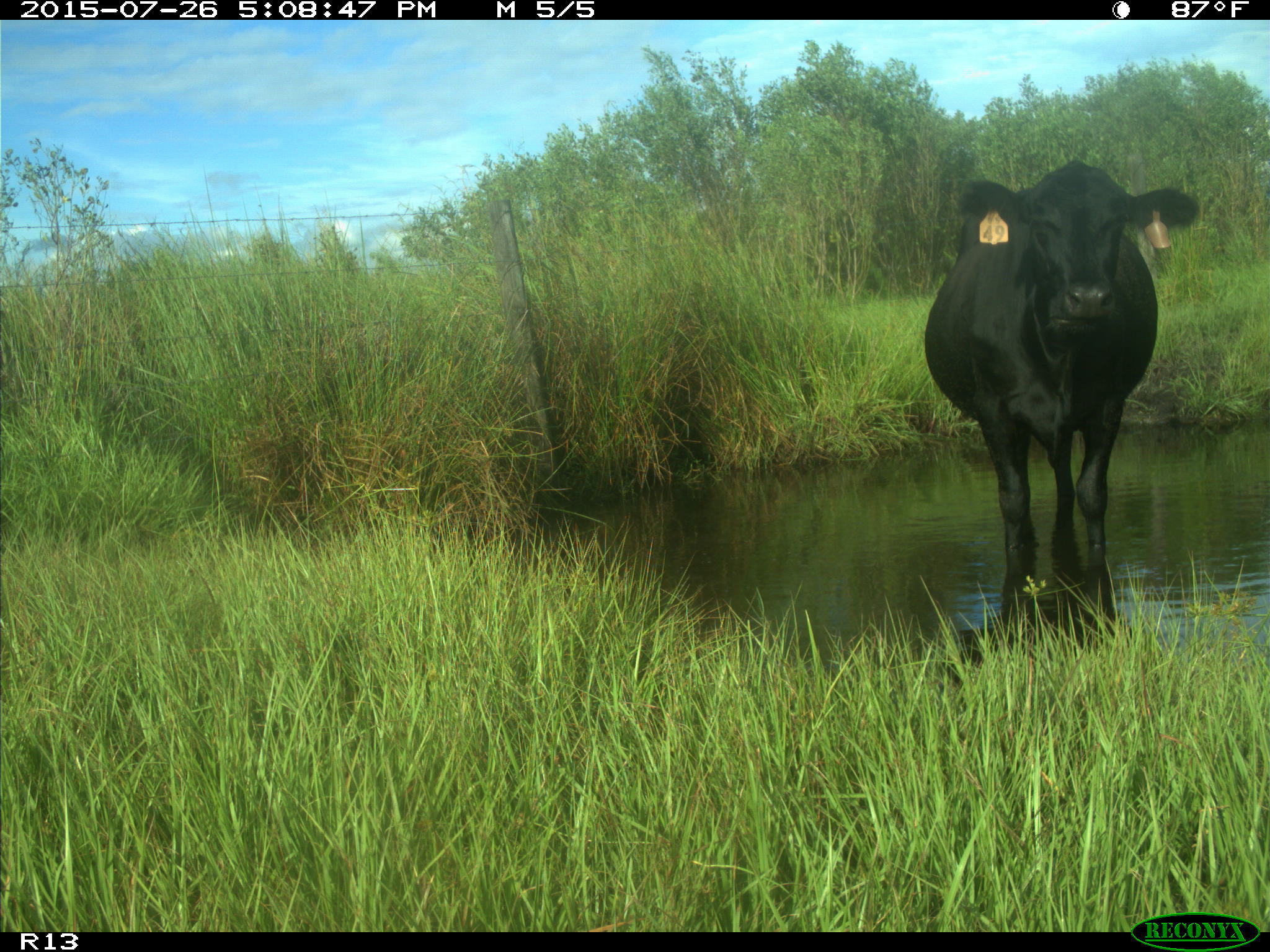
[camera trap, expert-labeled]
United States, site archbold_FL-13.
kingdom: Animalia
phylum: Chordata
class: Mammalia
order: Artiodactyla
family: Bovidae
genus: Bos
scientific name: Bos taurus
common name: domestic cow